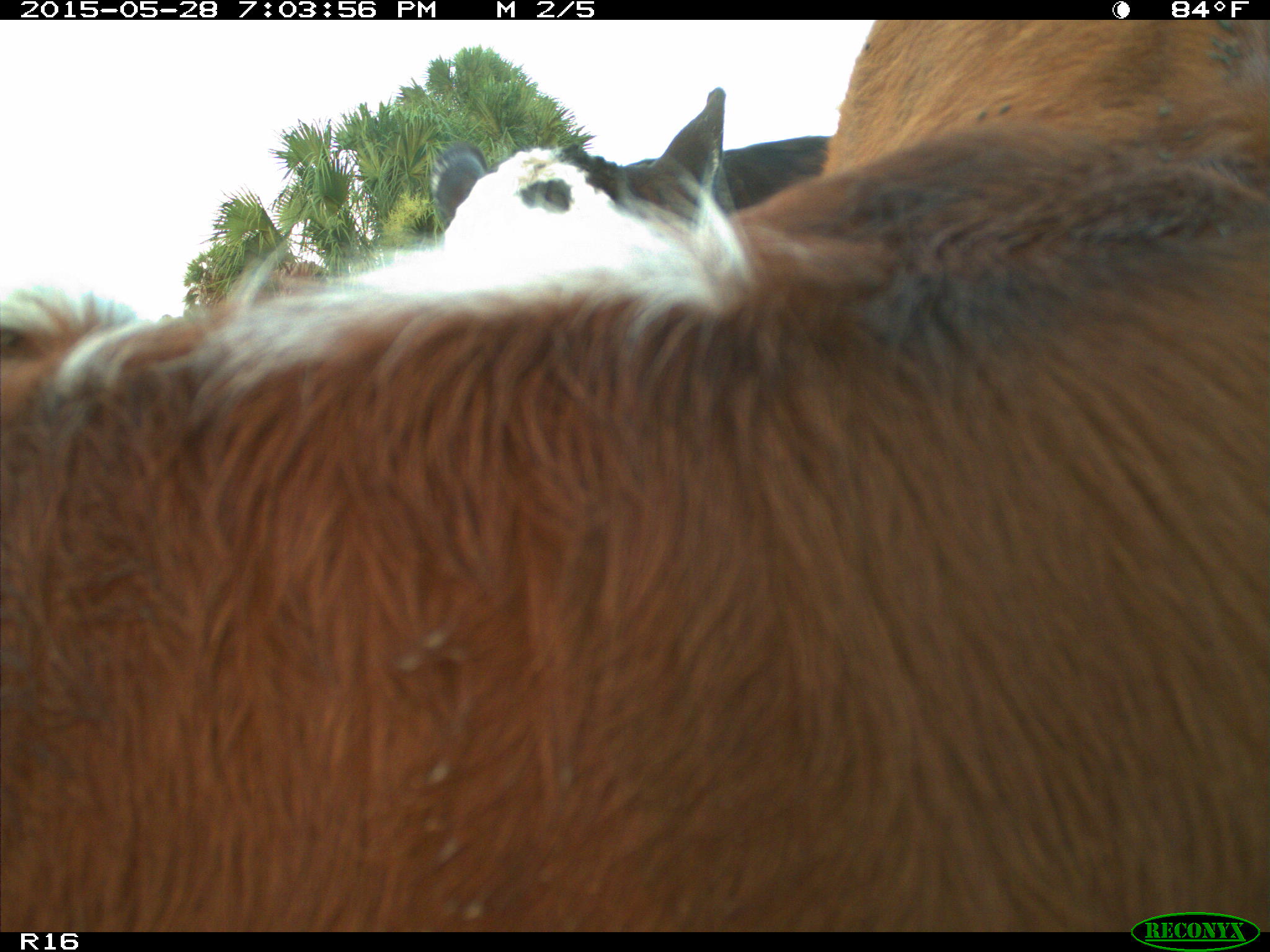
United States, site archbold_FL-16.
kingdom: Animalia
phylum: Chordata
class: Mammalia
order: Artiodactyla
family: Bovidae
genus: Bos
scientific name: Bos taurus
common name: domestic cow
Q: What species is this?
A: Bos taurus (domestic cow).